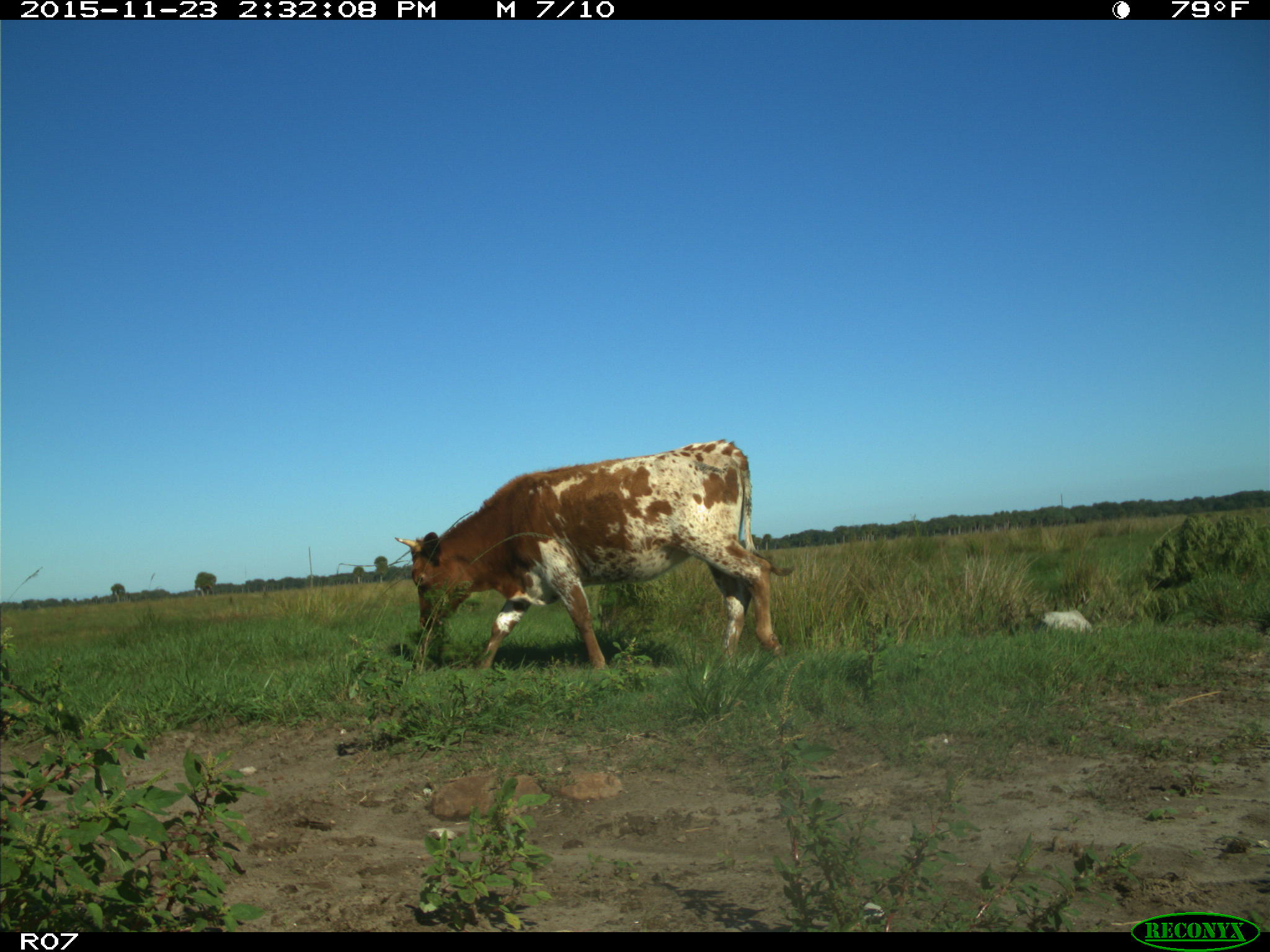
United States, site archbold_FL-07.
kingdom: Animalia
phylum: Chordata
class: Mammalia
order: Artiodactyla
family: Bovidae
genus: Bos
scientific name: Bos taurus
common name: domestic cow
Bos taurus (domestic cow).